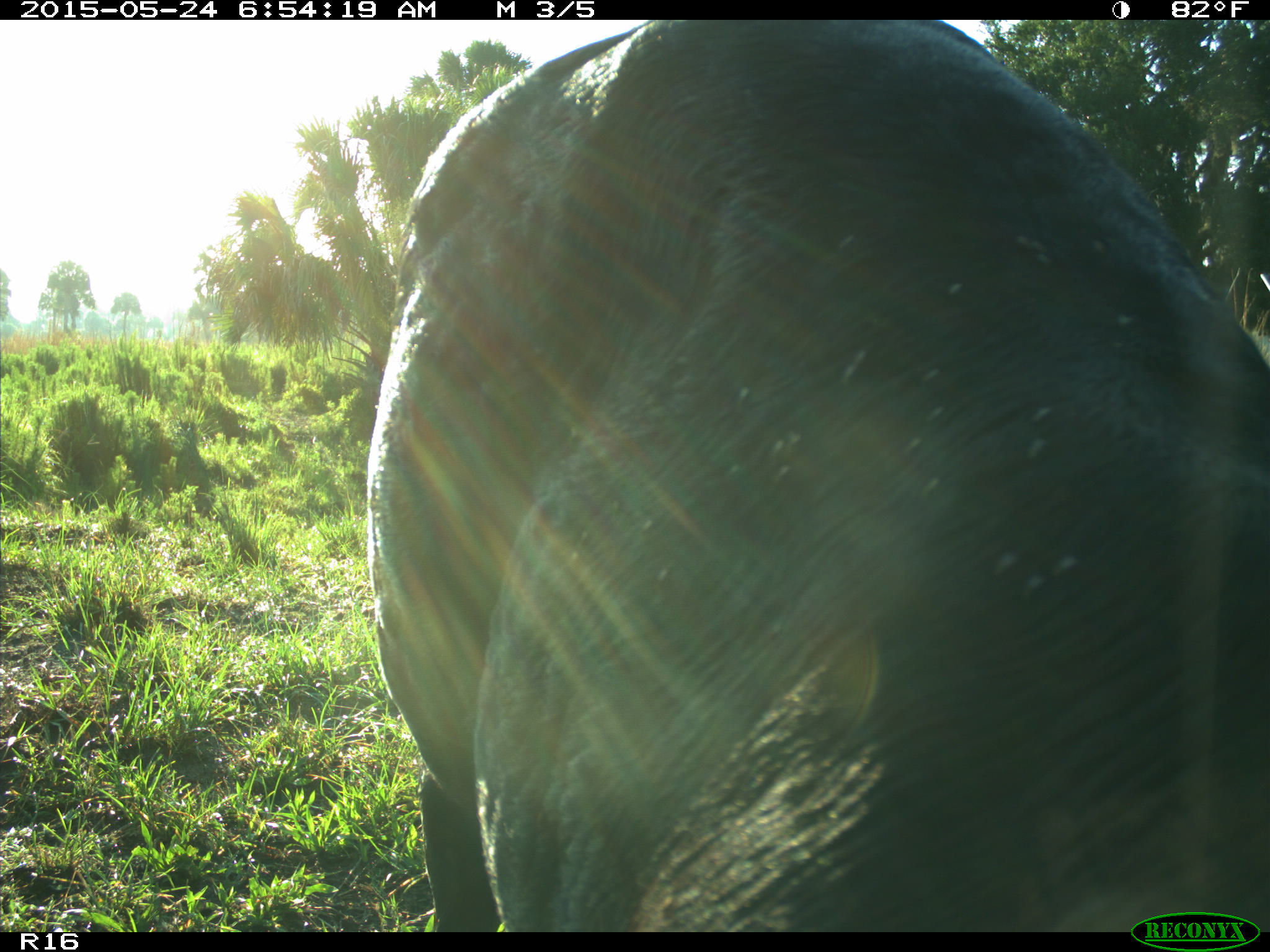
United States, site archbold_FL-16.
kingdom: Animalia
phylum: Chordata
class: Mammalia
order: Artiodactyla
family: Bovidae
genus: Bos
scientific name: Bos taurus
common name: domestic cow